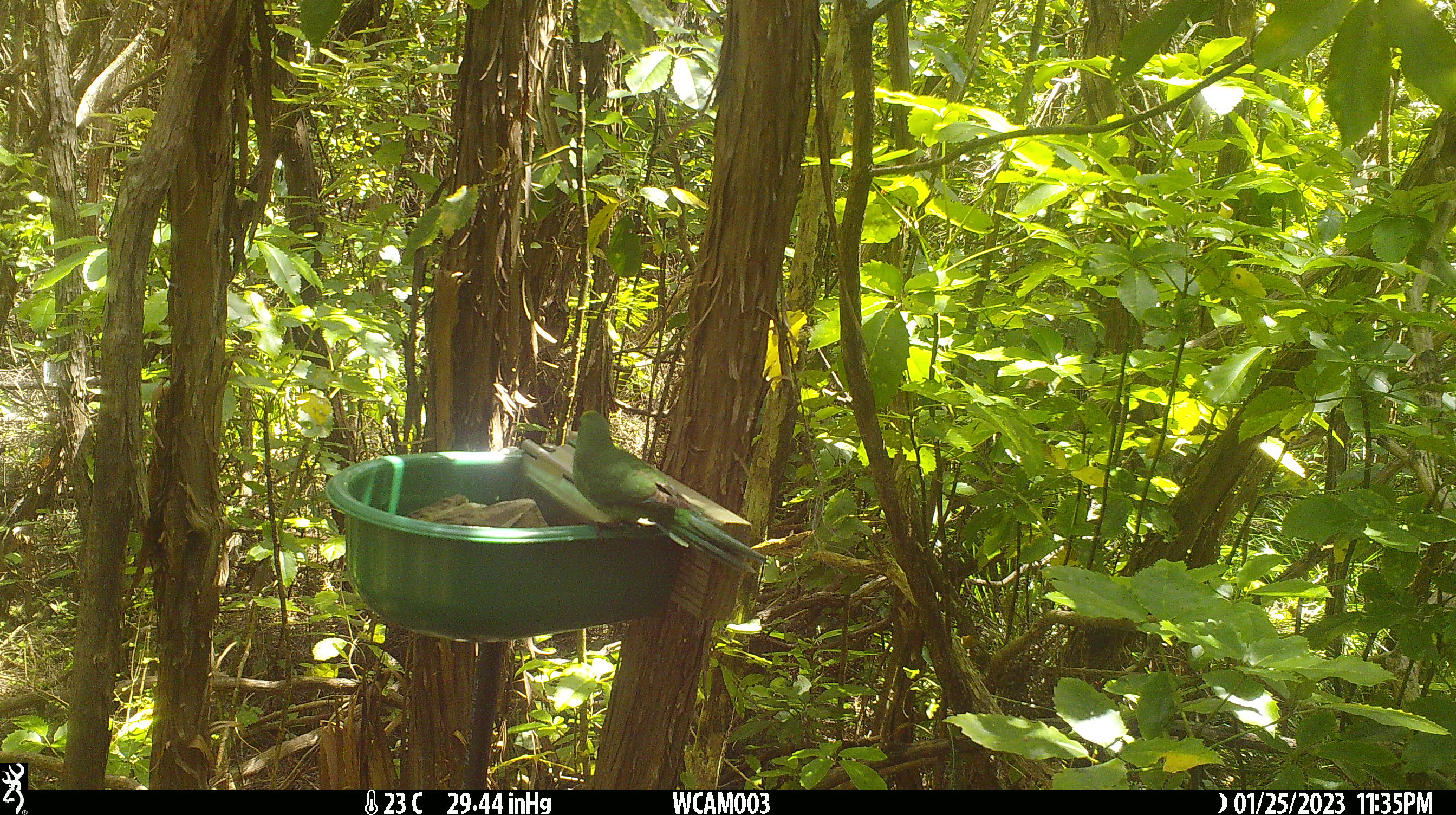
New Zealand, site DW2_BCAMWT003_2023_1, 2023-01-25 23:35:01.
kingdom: Animalia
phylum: Chordata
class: Aves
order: Psittaciformes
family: Psittaculidae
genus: Cyanoramphus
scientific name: Cyanoramphus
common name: parakeet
Parakeet (Cyanoramphus).